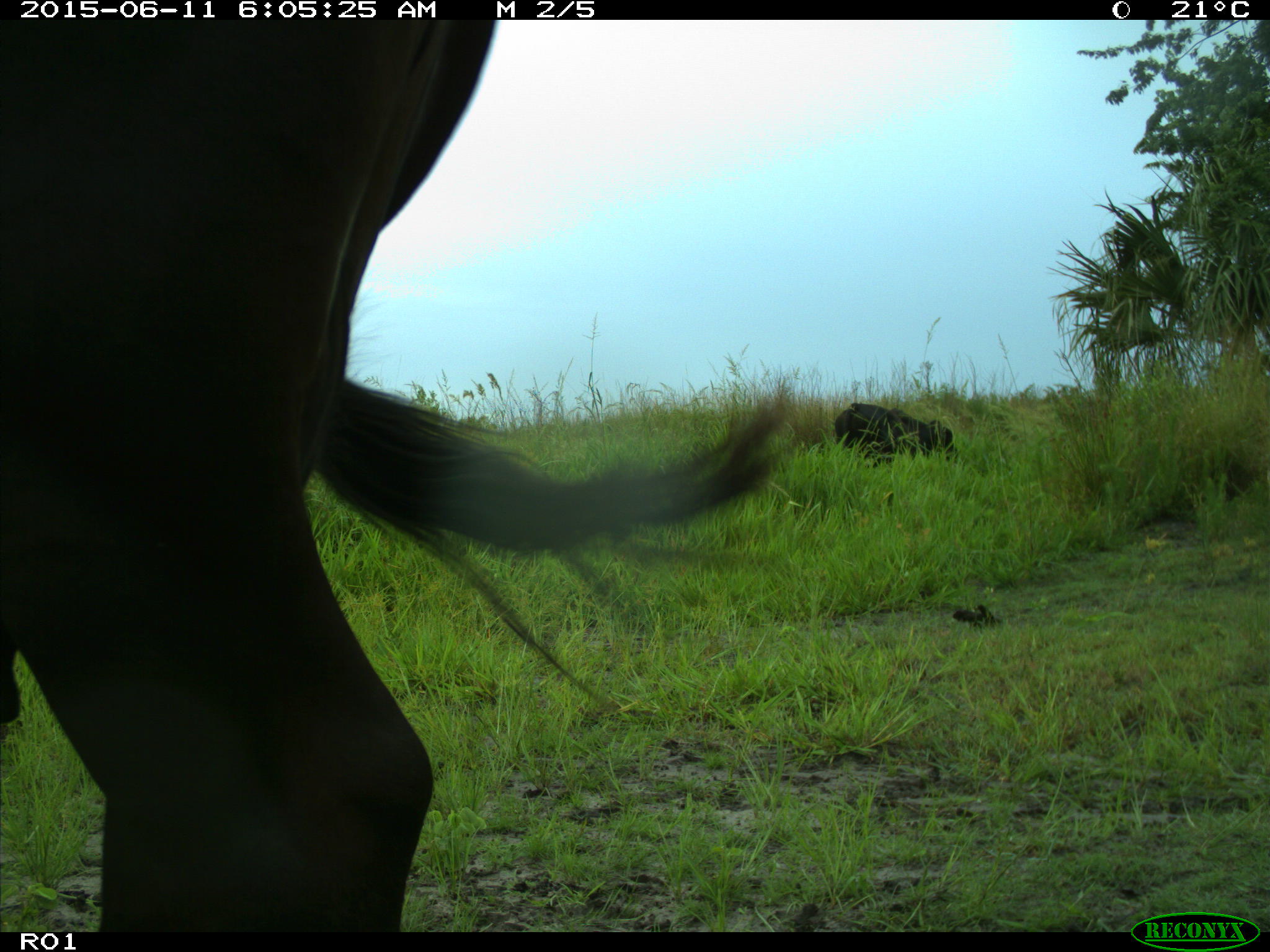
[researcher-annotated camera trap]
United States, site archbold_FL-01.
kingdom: Animalia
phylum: Chordata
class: Mammalia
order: Artiodactyla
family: Bovidae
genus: Bos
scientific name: Bos taurus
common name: domestic cow